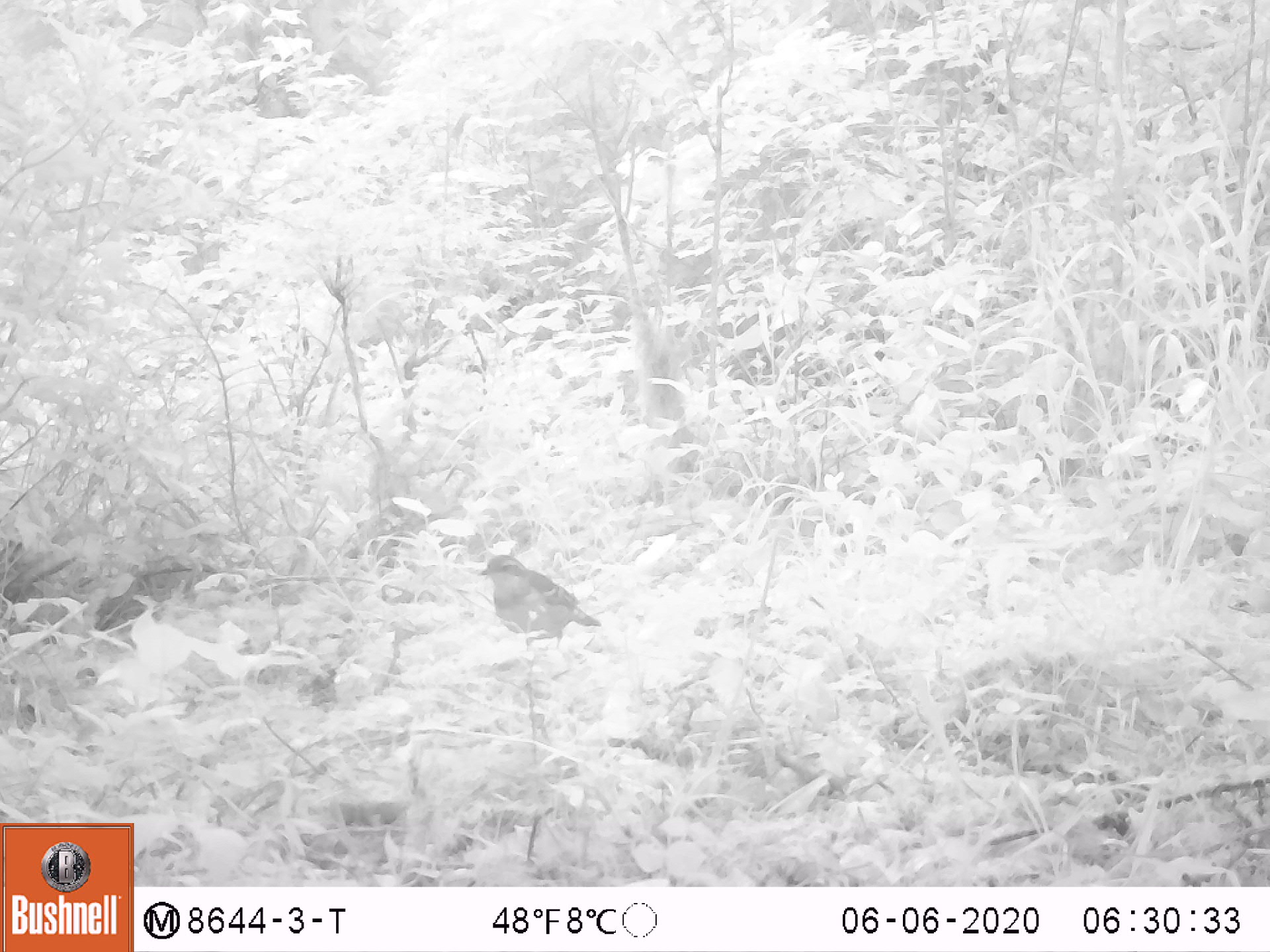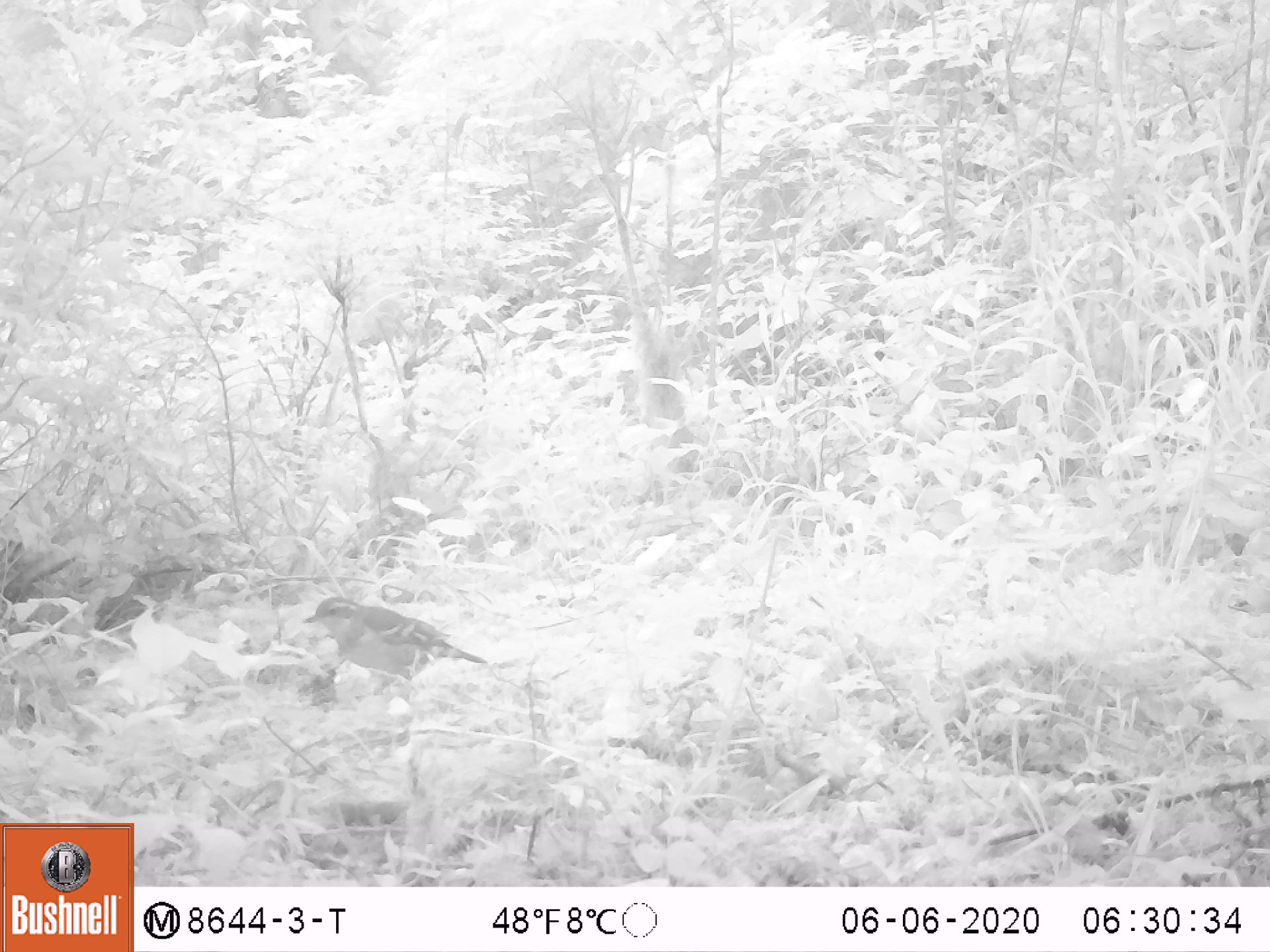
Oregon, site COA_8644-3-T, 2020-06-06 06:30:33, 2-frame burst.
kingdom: Animalia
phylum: Chordata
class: Aves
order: Passeriformes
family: Turdidae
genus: Ixoreus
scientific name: Ixoreus naevius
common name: varied thrush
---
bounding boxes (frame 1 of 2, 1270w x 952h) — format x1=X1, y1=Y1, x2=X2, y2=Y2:
varied thrush: x1=478, y1=551, x2=603, y2=648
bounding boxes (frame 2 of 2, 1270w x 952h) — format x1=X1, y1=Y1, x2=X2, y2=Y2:
varied thrush: x1=305, y1=593, x2=494, y2=693